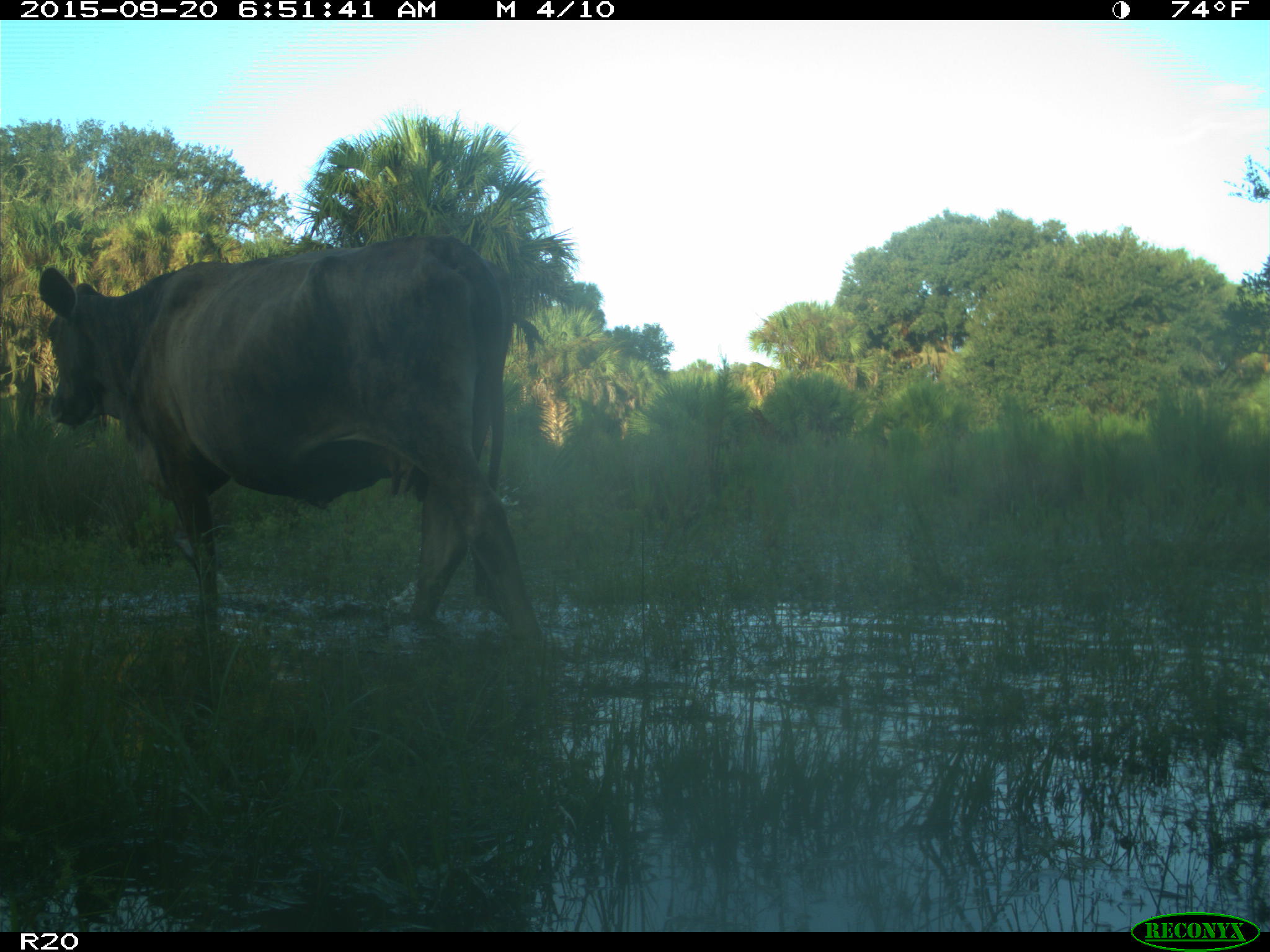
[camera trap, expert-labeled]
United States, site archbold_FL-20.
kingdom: Animalia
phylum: Chordata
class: Mammalia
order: Artiodactyla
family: Bovidae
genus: Bos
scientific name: Bos taurus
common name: domestic cow